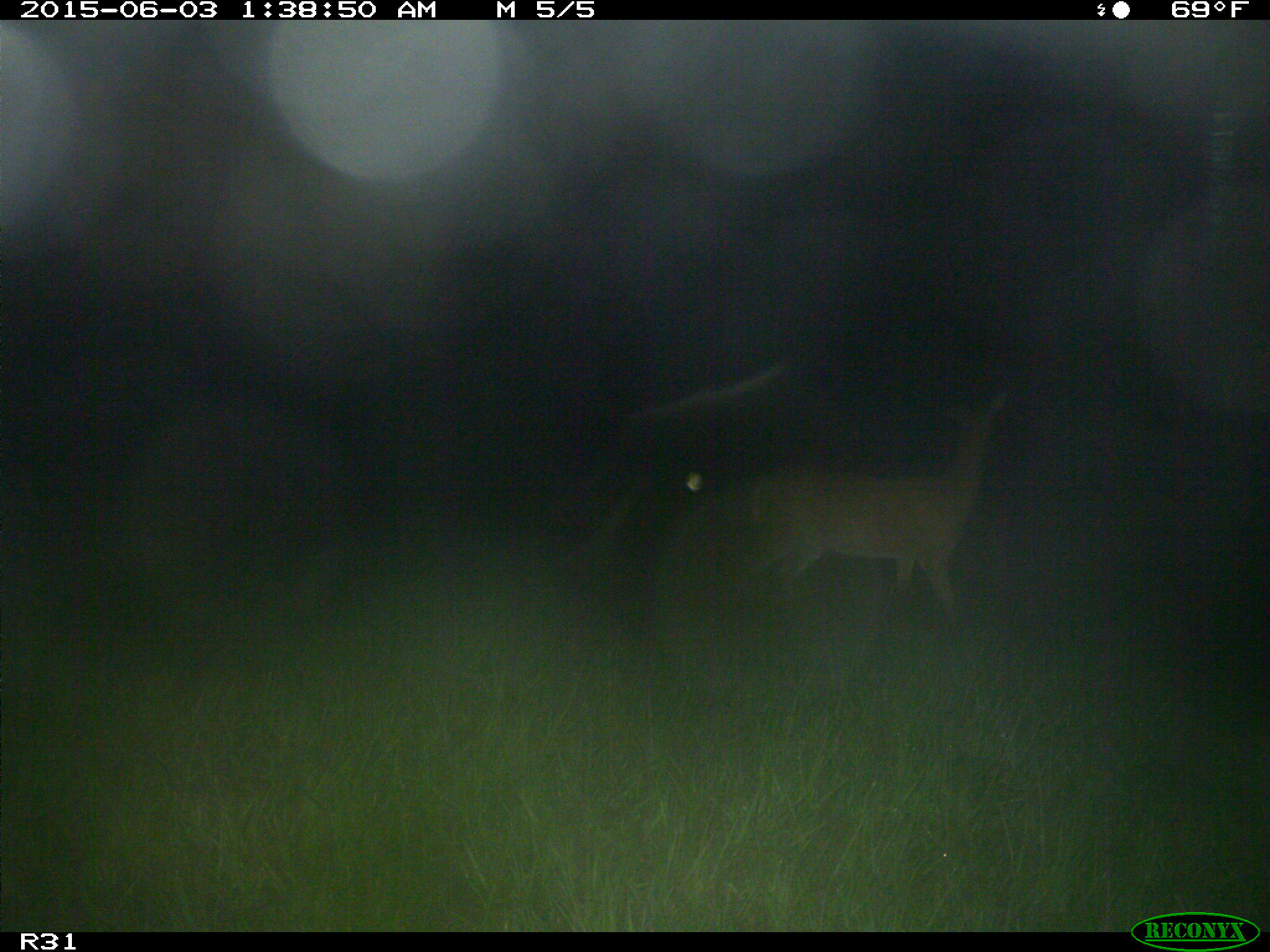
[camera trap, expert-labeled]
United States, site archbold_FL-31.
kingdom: Animalia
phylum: Chordata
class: Mammalia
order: Artiodactyla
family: Cervidae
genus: Odocoileus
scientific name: Odocoileus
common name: deer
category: unidentified deer